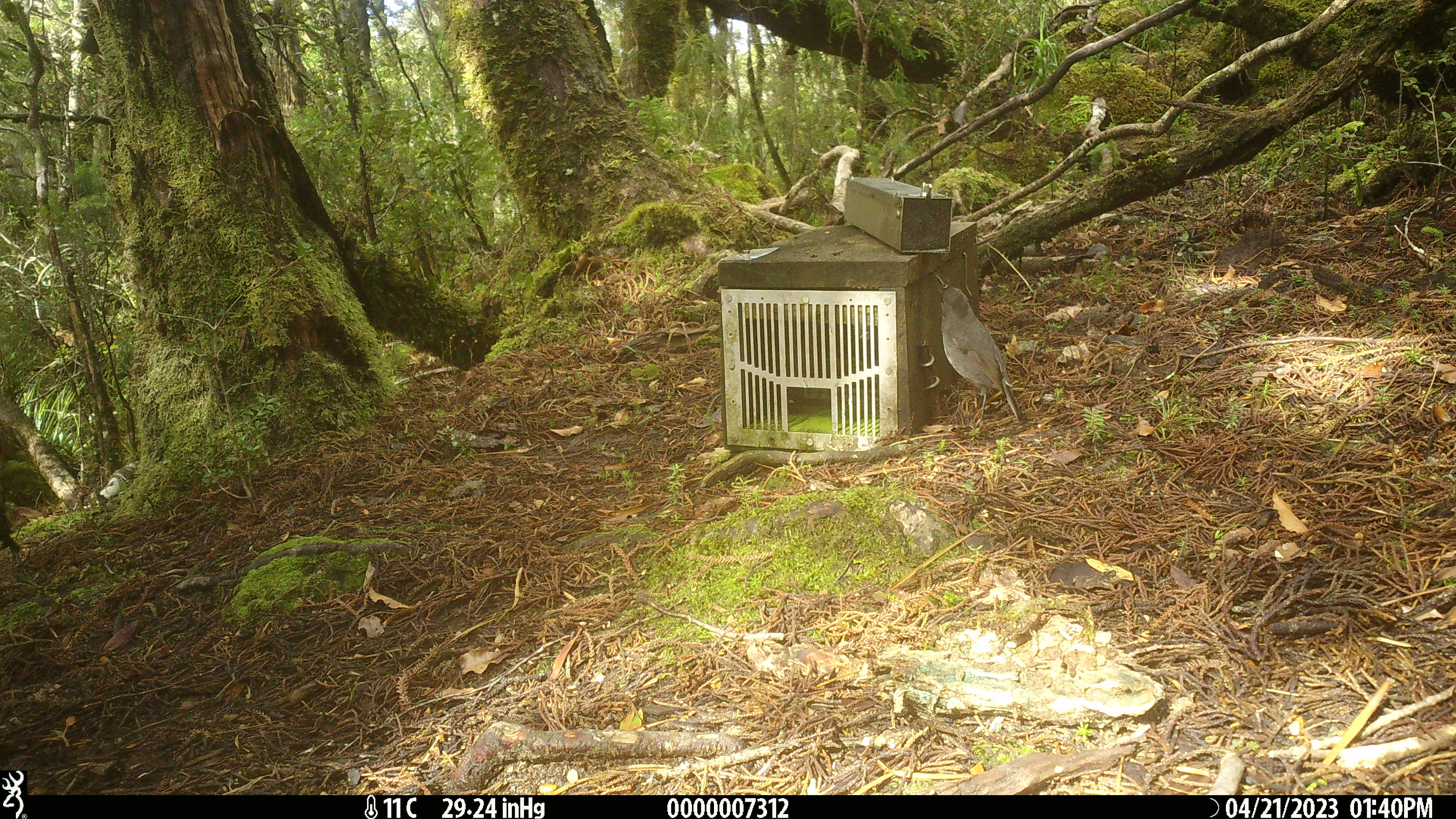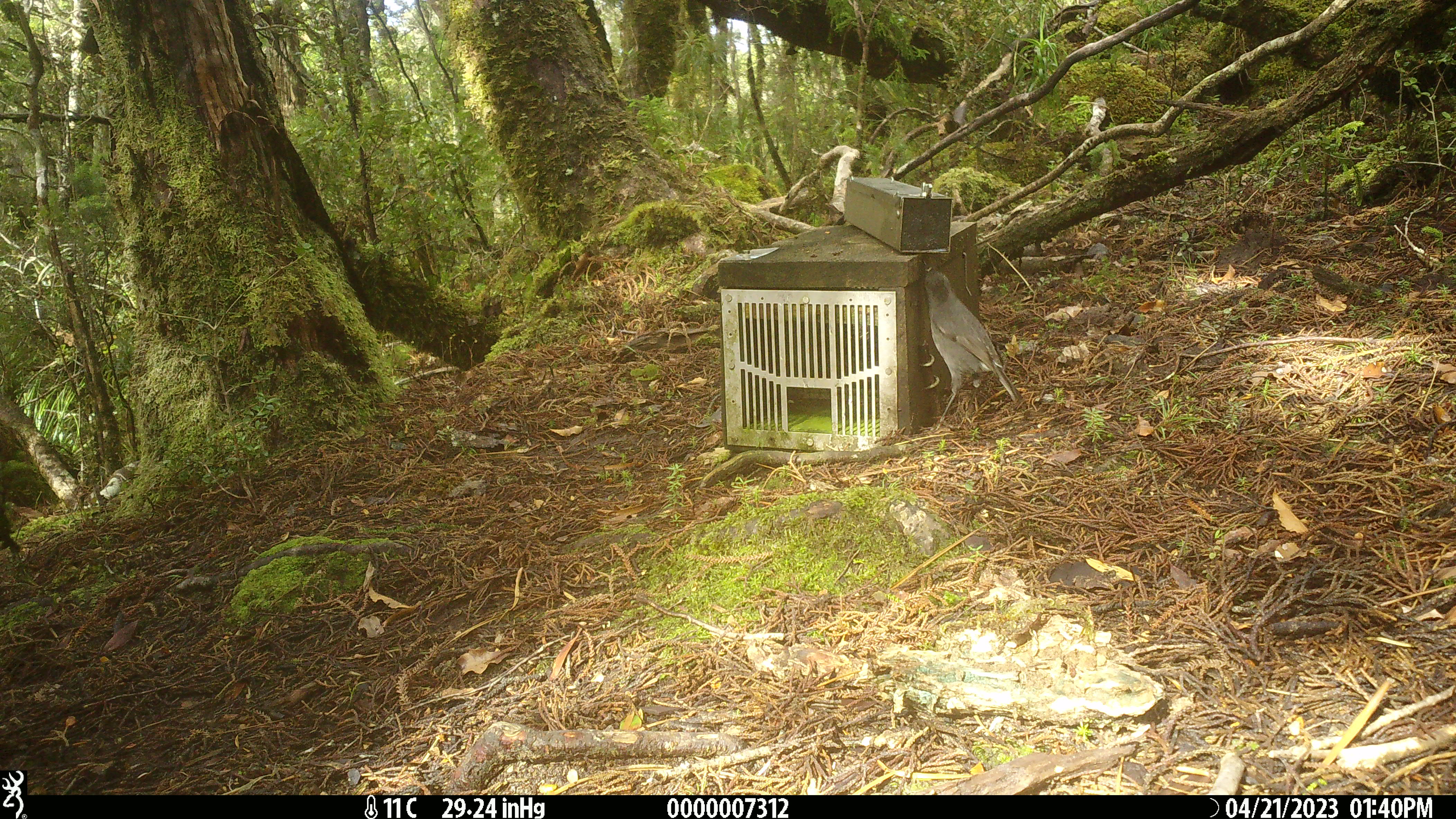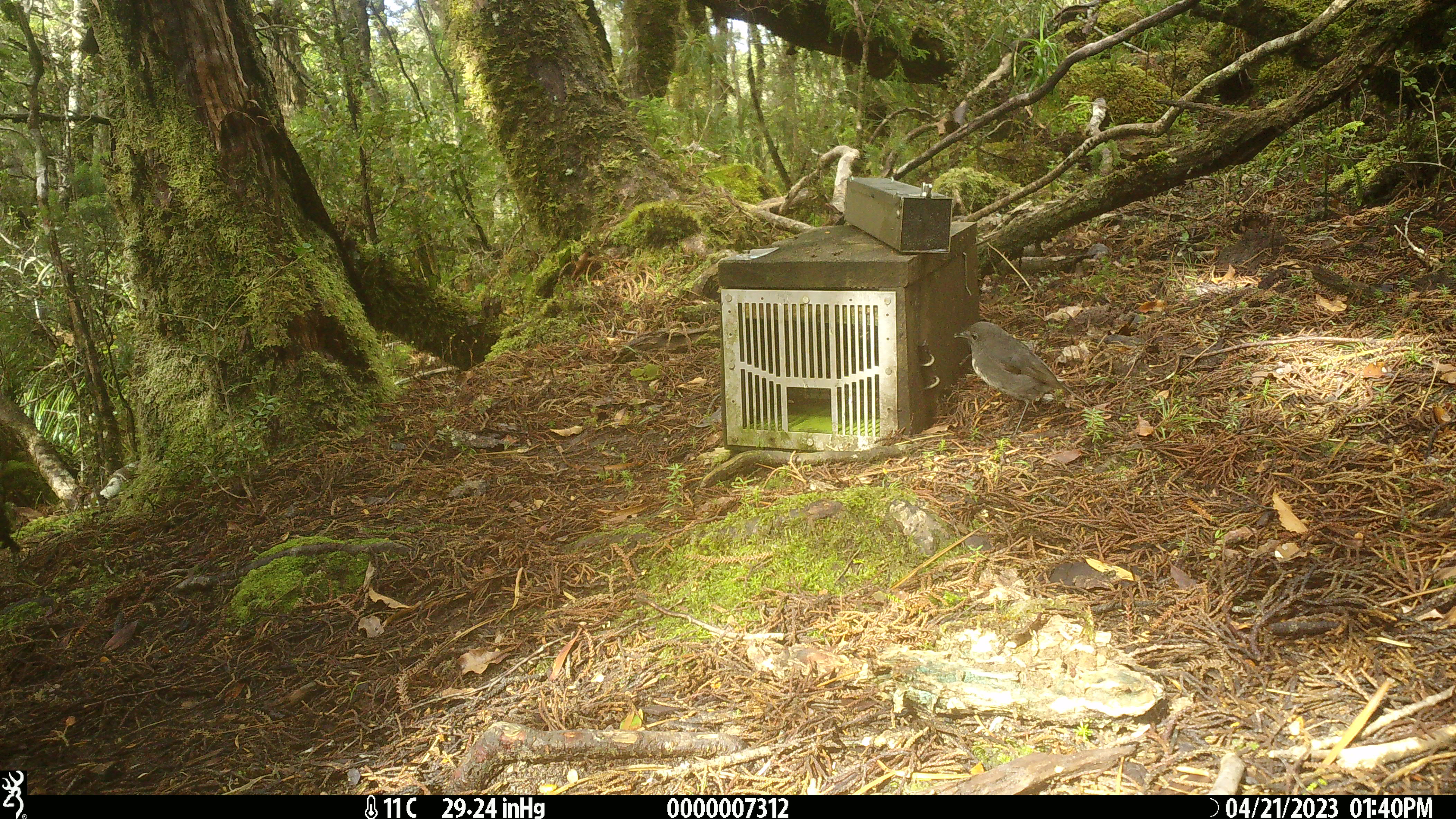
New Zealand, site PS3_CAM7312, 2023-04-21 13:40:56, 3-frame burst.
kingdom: Animalia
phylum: Chordata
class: Aves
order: Passeriformes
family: Petroicidae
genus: Petroica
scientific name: Petroica australis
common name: new zealand robin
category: robin